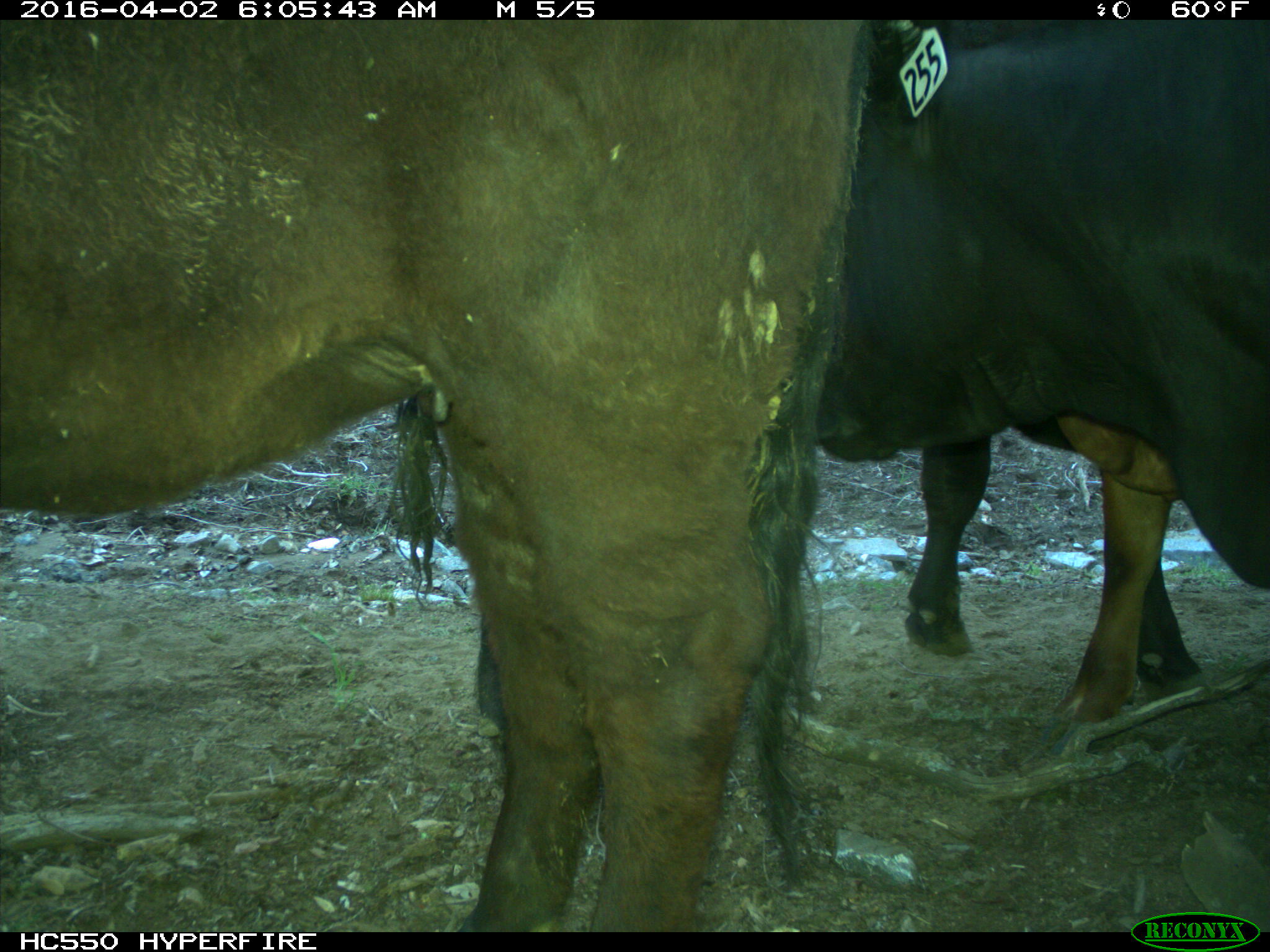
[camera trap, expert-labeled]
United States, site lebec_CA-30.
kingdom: Animalia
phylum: Chordata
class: Mammalia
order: Artiodactyla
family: Bovidae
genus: Bos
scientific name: Bos taurus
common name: domestic cow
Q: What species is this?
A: Bos taurus (domestic cow).